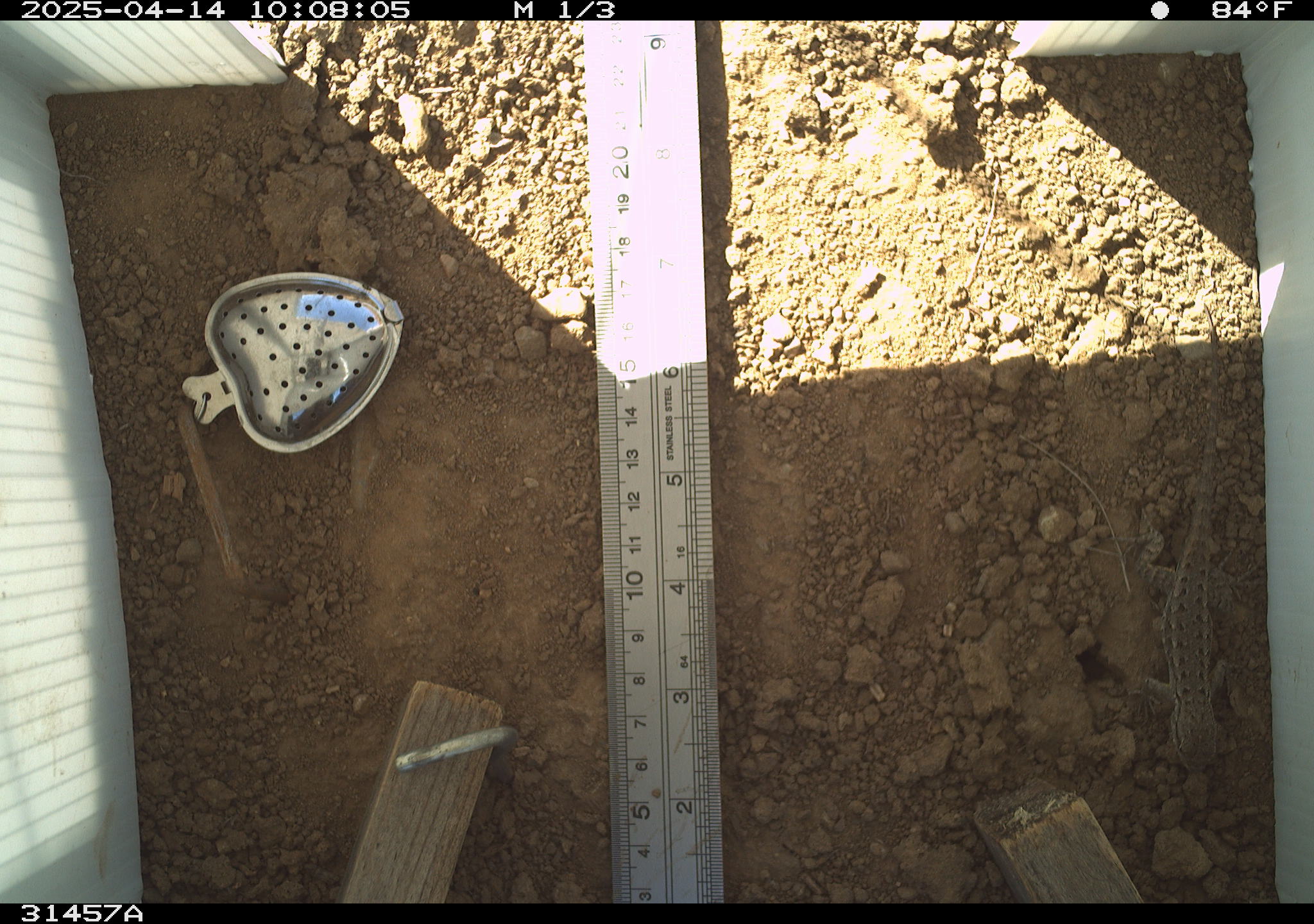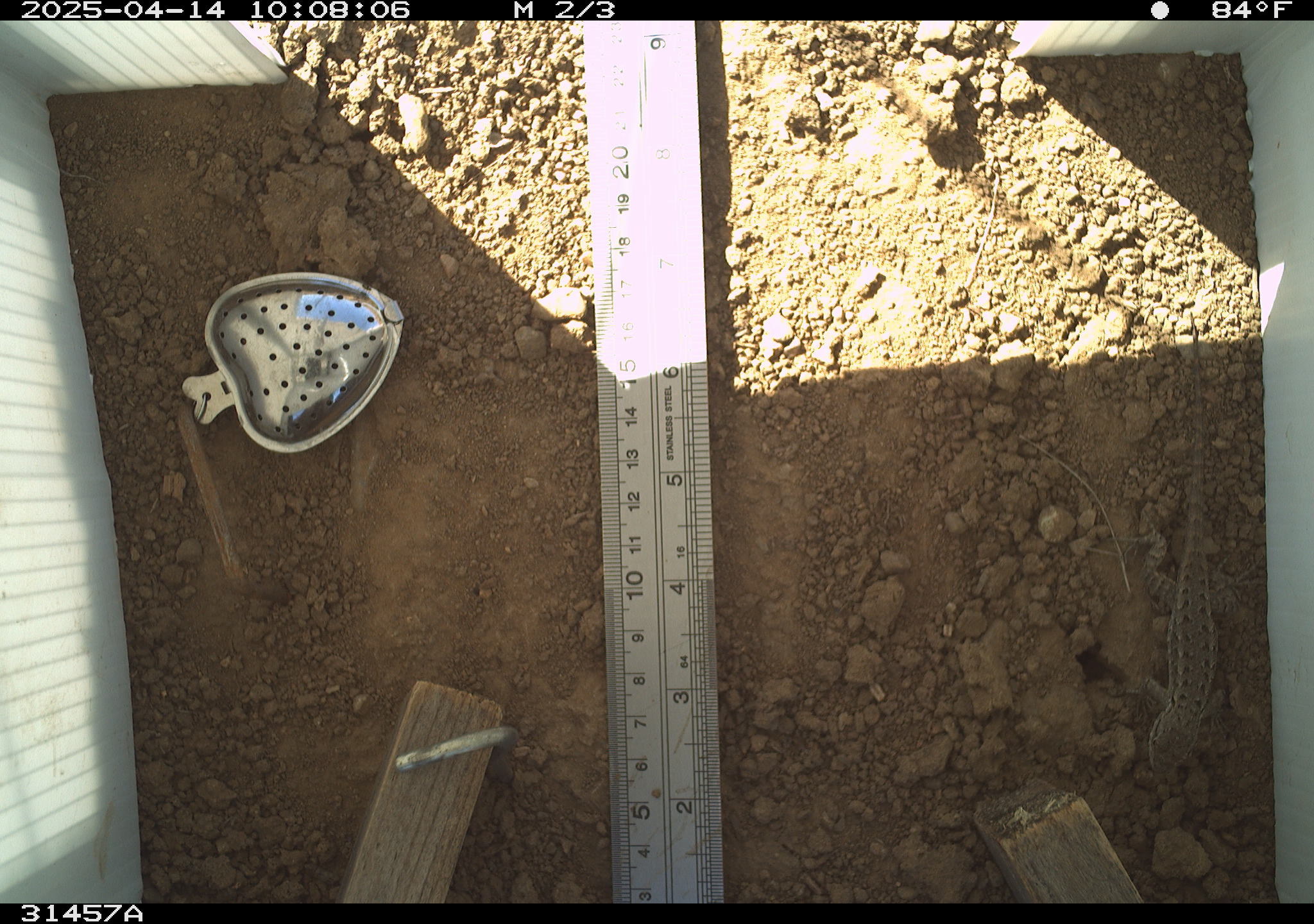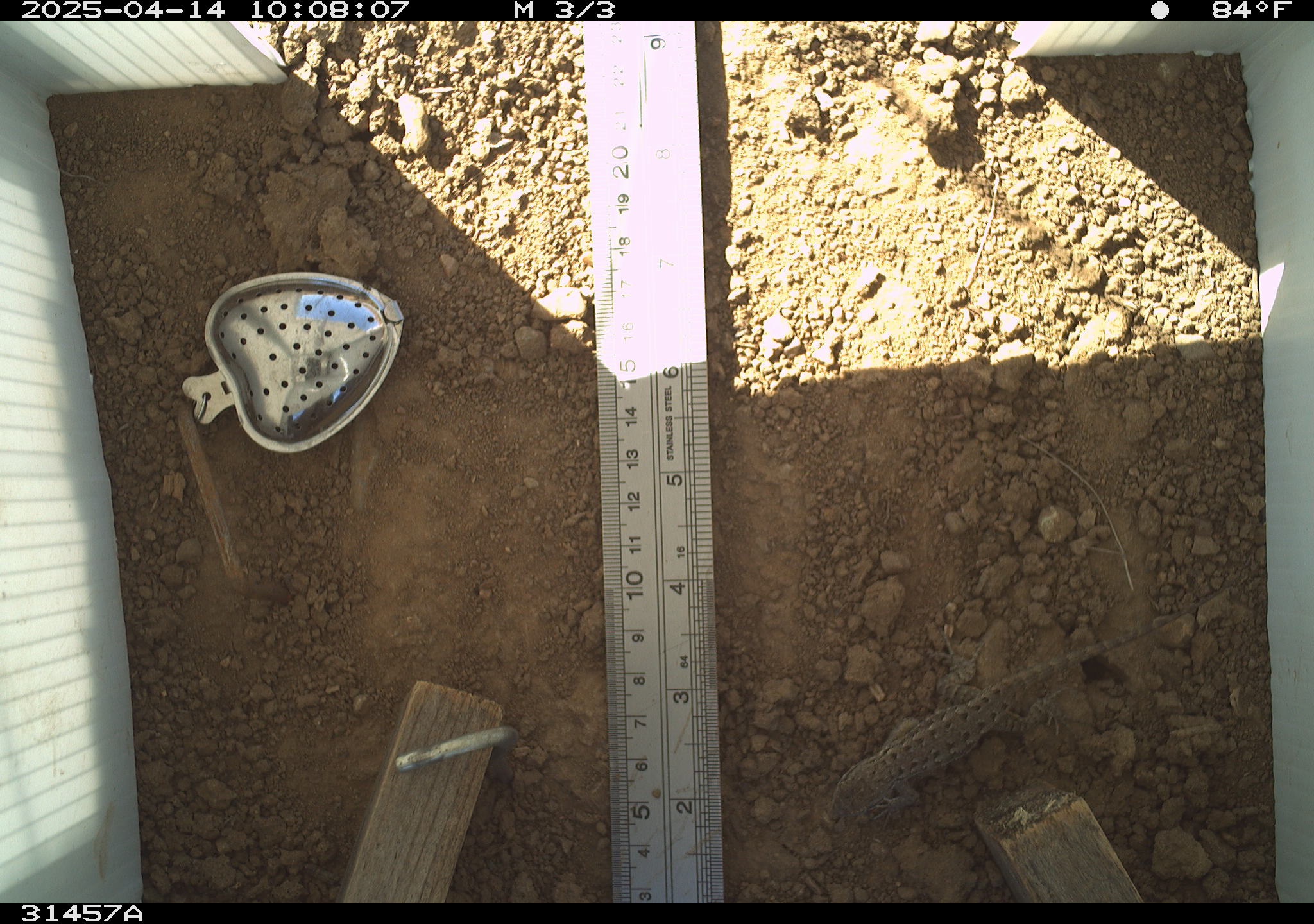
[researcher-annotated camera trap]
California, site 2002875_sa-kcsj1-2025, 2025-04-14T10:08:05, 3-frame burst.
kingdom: Animalia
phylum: Chordata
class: Reptilia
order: Squamata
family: Phrynosomatidae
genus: Sceloporus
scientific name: Sceloporus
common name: spiny lizards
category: sceloporus species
Sceloporus species (spiny lizards) (Sceloporus).